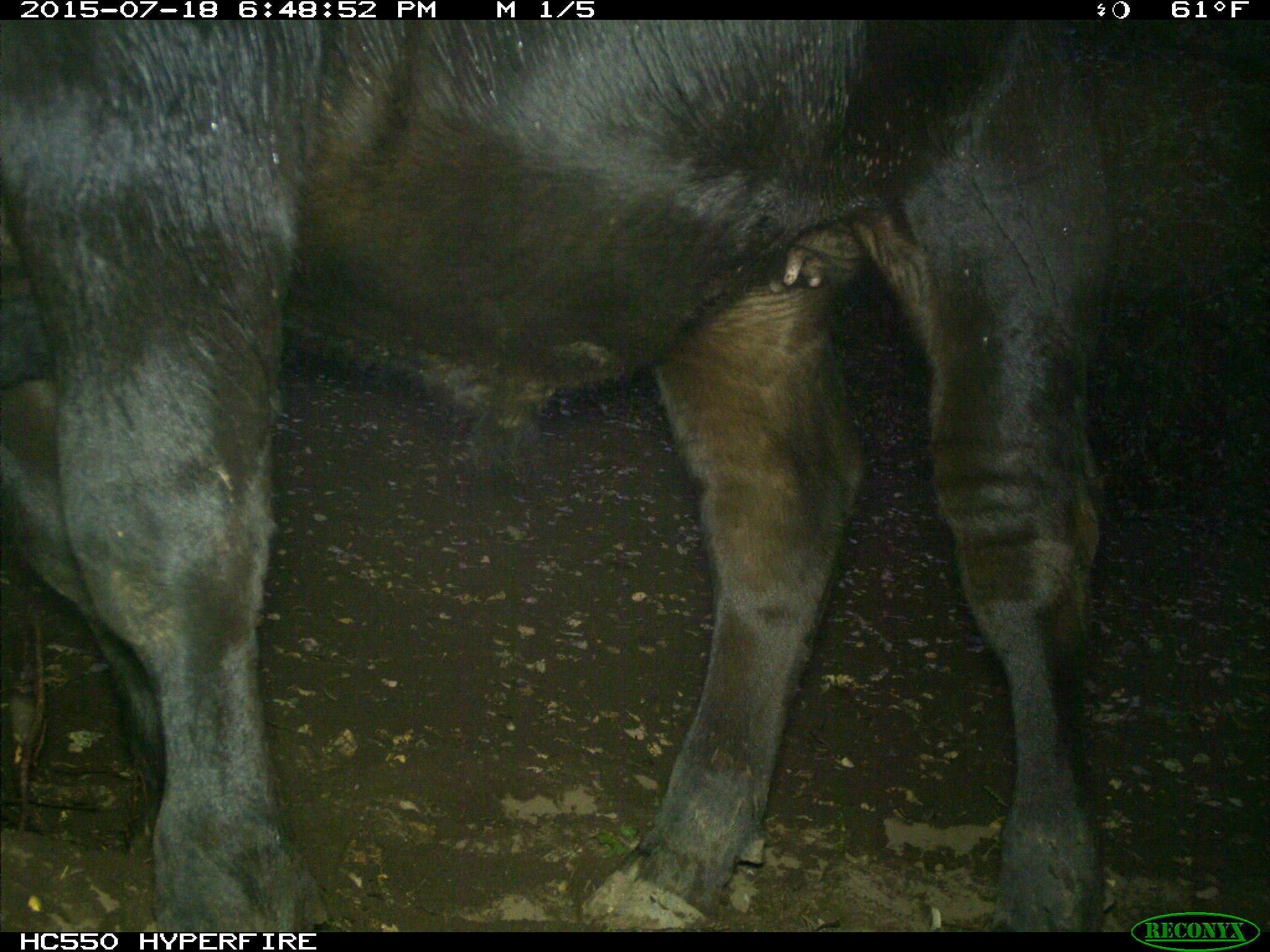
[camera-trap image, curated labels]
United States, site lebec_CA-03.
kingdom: Animalia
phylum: Chordata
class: Mammalia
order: Artiodactyla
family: Bovidae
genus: Bos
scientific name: Bos taurus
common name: domestic cow